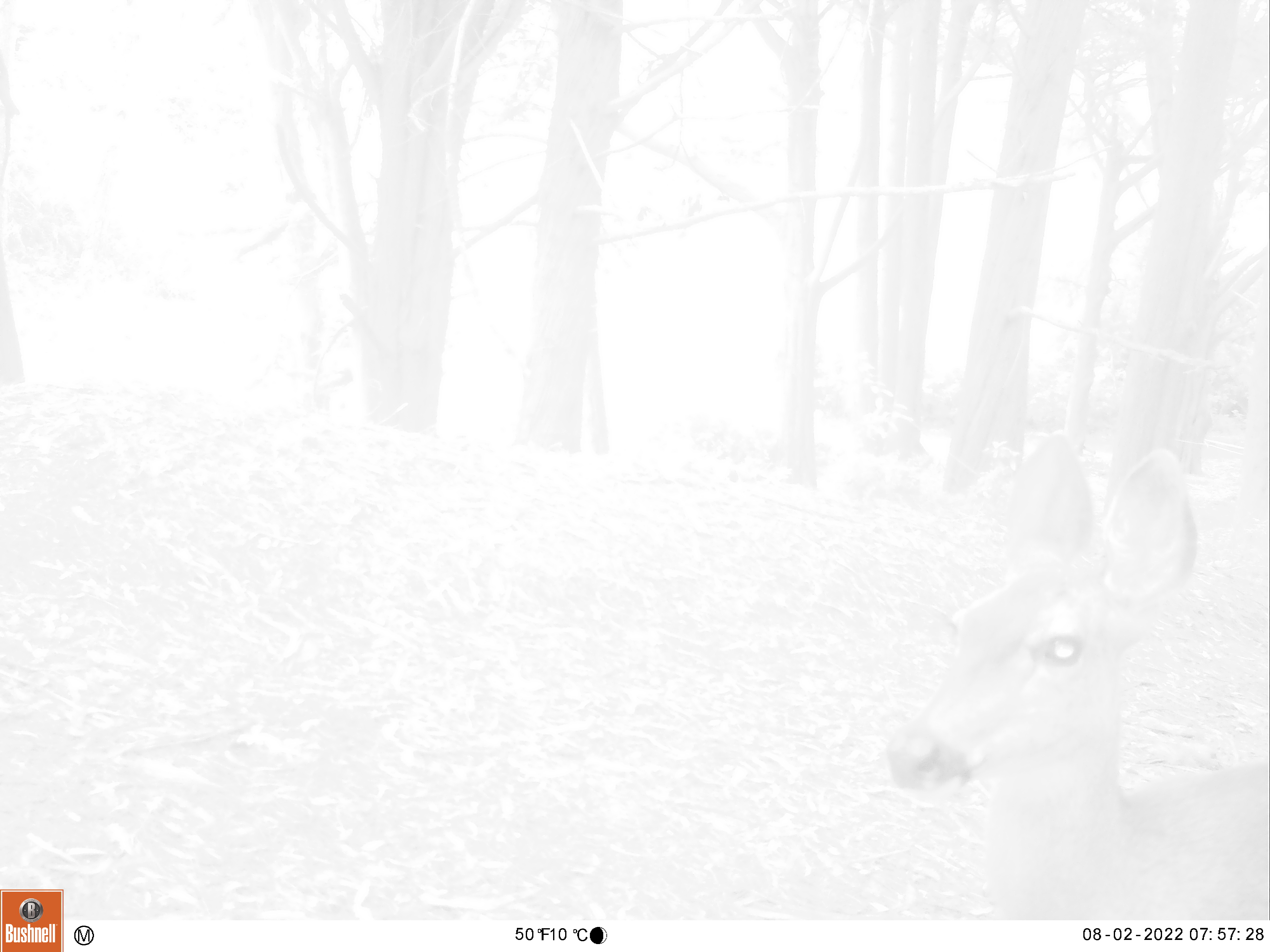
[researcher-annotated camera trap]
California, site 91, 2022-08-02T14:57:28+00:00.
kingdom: Animalia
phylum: Chordata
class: Mammalia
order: Artiodactyla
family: Cervidae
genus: Odocoileus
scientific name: Odocoileus hemionus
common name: mule deer